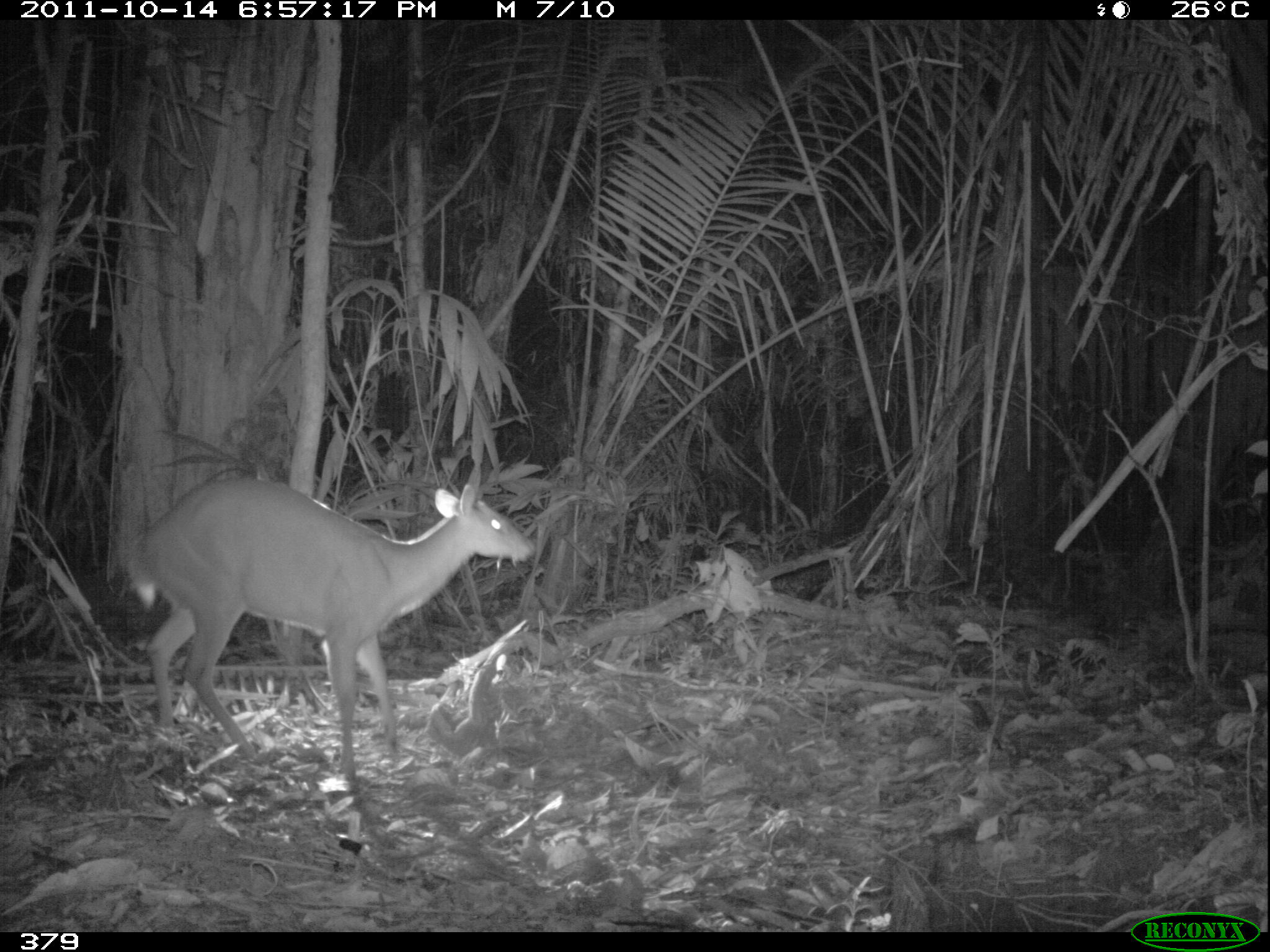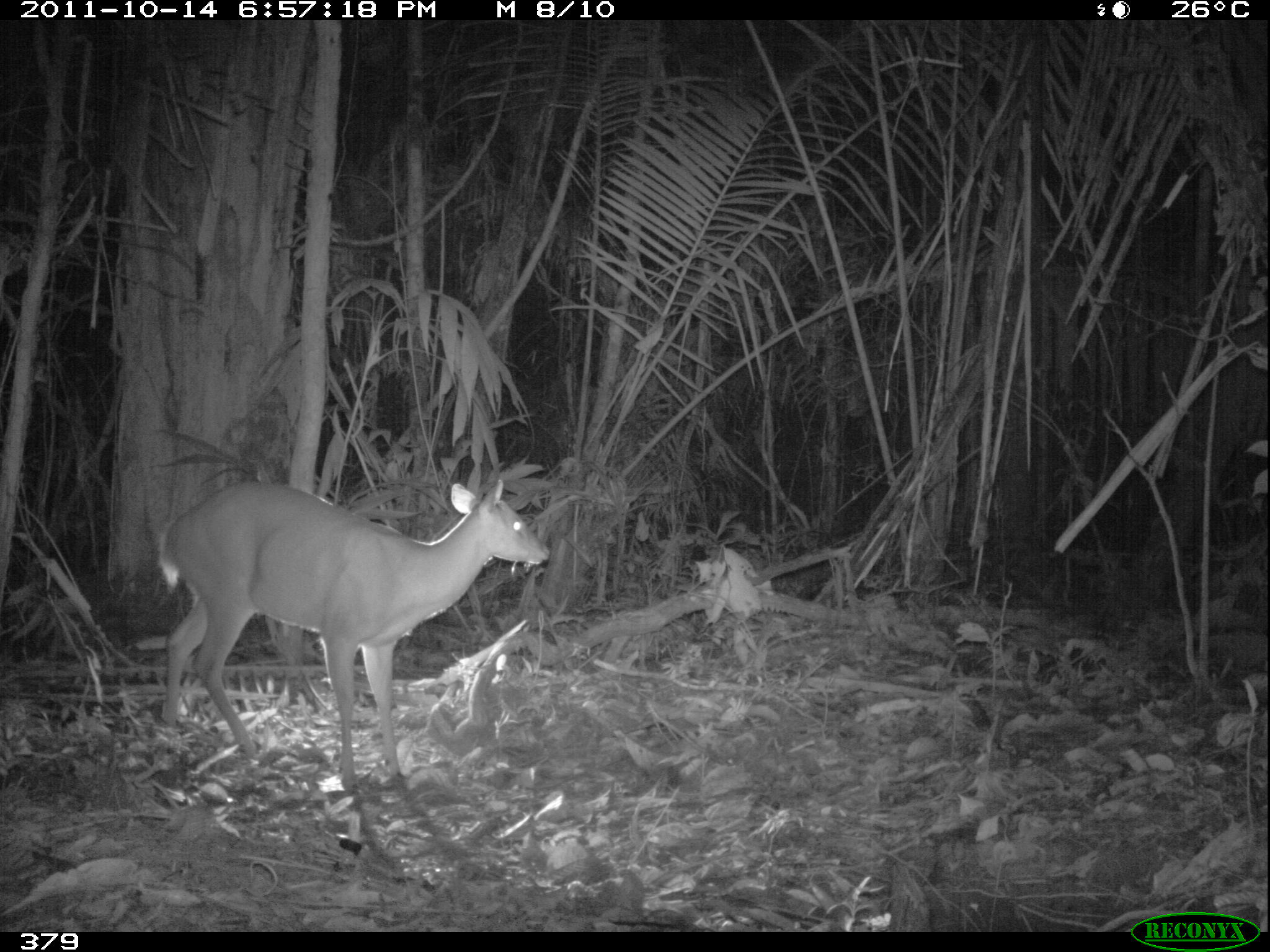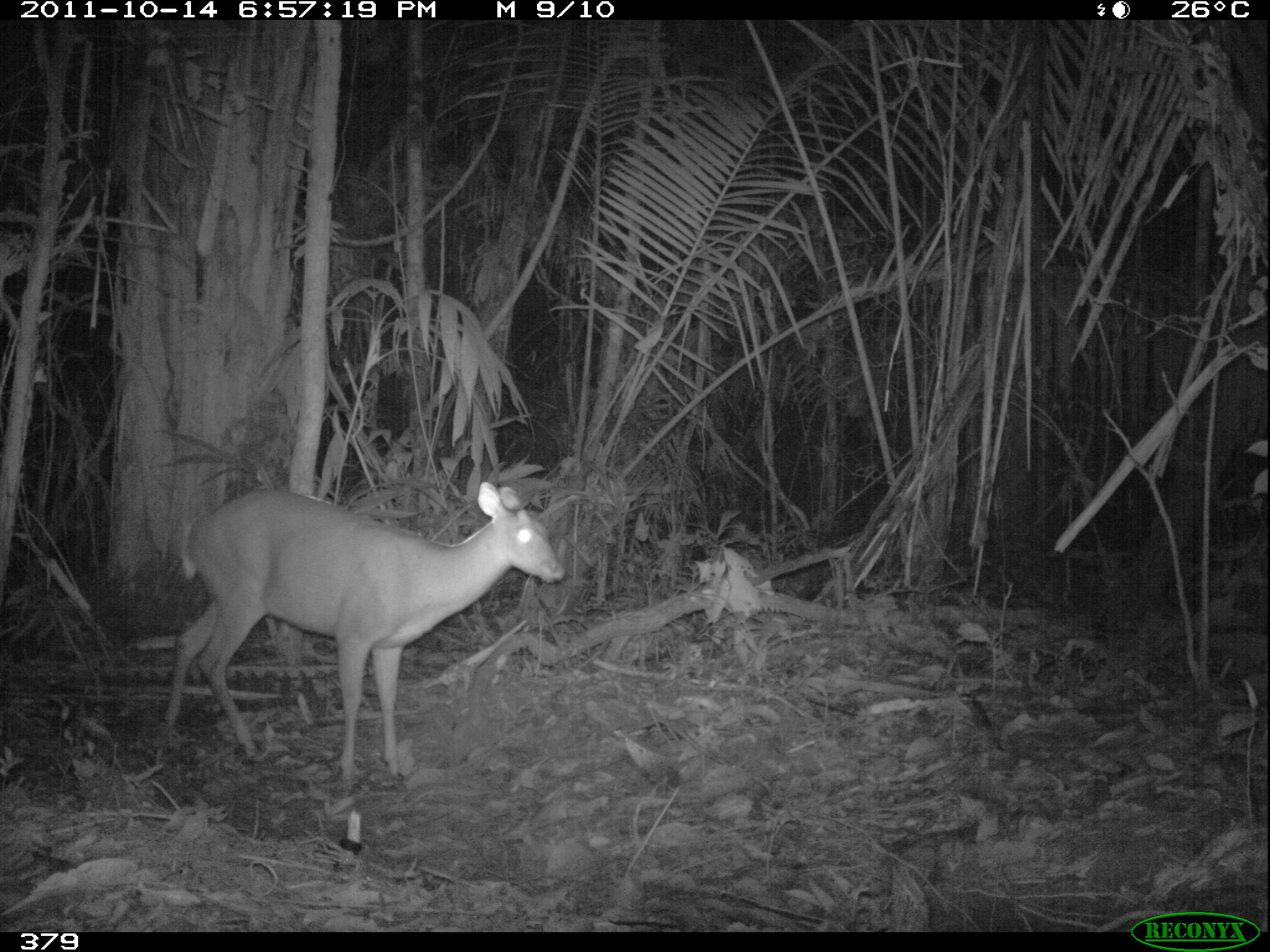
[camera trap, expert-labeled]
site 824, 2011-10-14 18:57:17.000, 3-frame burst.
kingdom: Animalia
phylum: Chordata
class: Mammalia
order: Artiodactyla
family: Cervidae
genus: Mazama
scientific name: Mazama americana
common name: red brocket